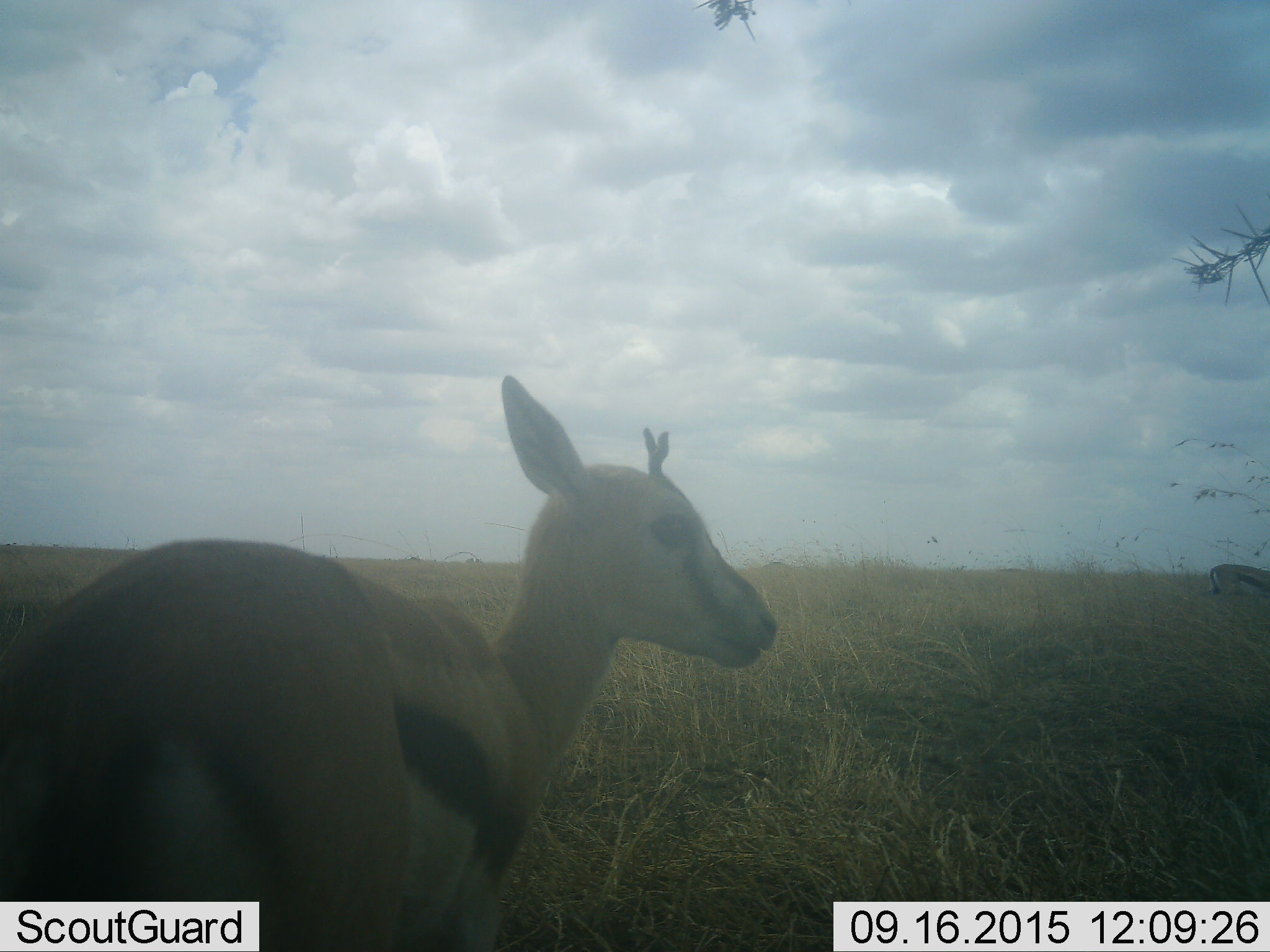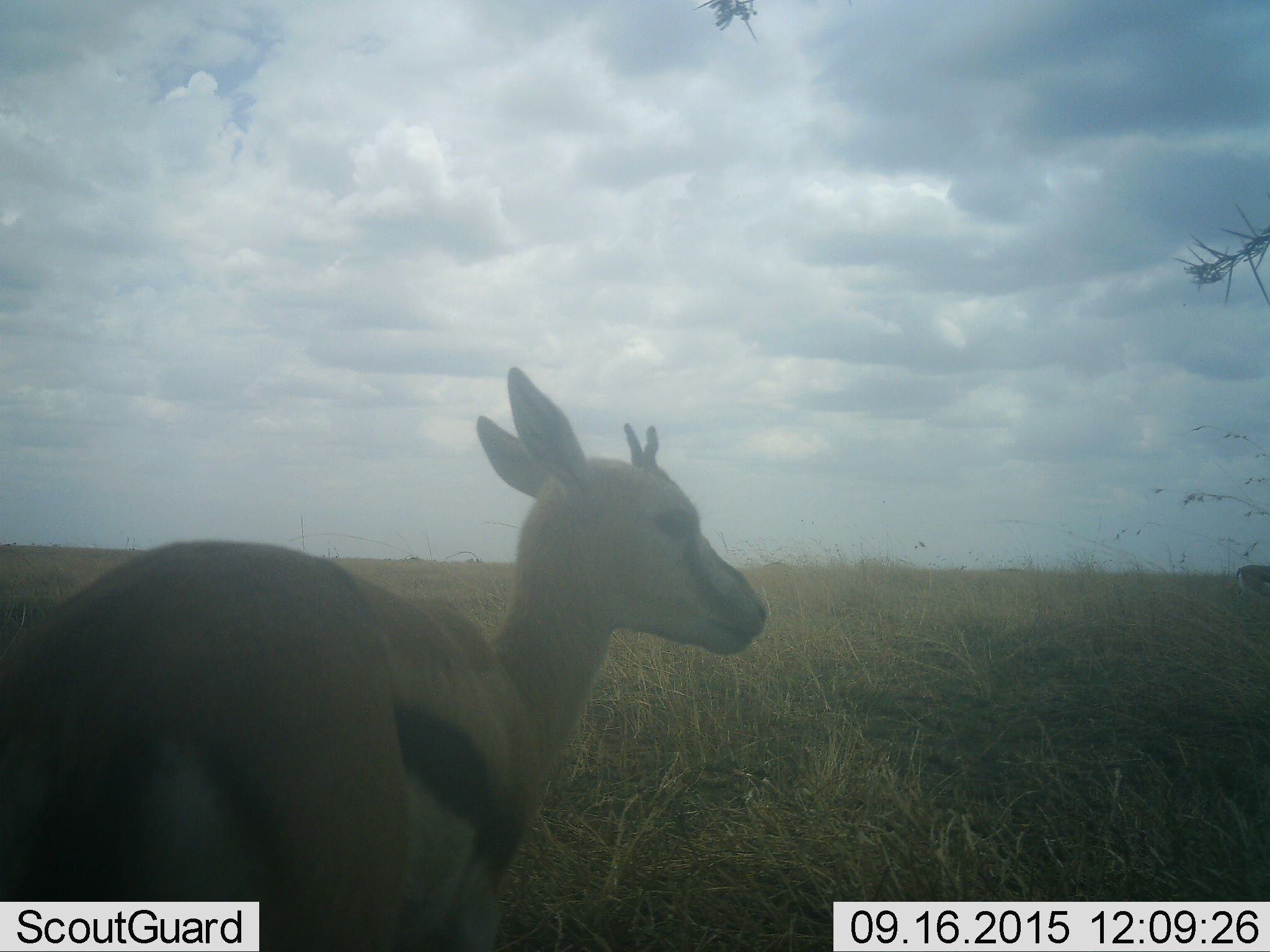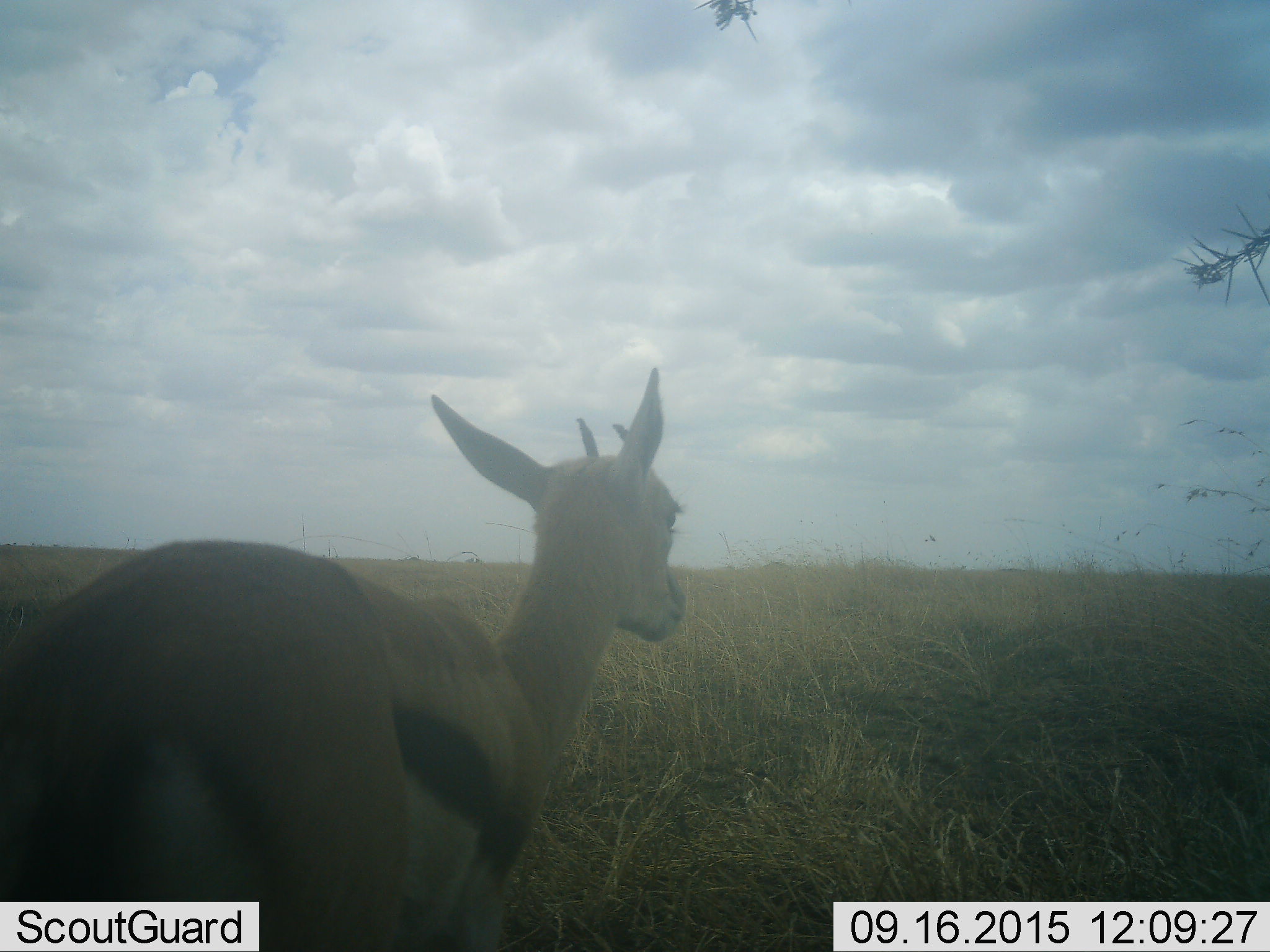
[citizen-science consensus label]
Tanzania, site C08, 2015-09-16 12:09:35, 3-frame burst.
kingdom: Animalia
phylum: Chordata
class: Mammalia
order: Artiodactyla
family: Bovidae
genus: Eudorcas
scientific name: Eudorcas thomsonii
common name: thomson's gazelle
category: gazellethomsons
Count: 2.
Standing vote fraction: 89%.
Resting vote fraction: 11%.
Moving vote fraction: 39%.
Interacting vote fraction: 0%.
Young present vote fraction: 6%.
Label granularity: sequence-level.